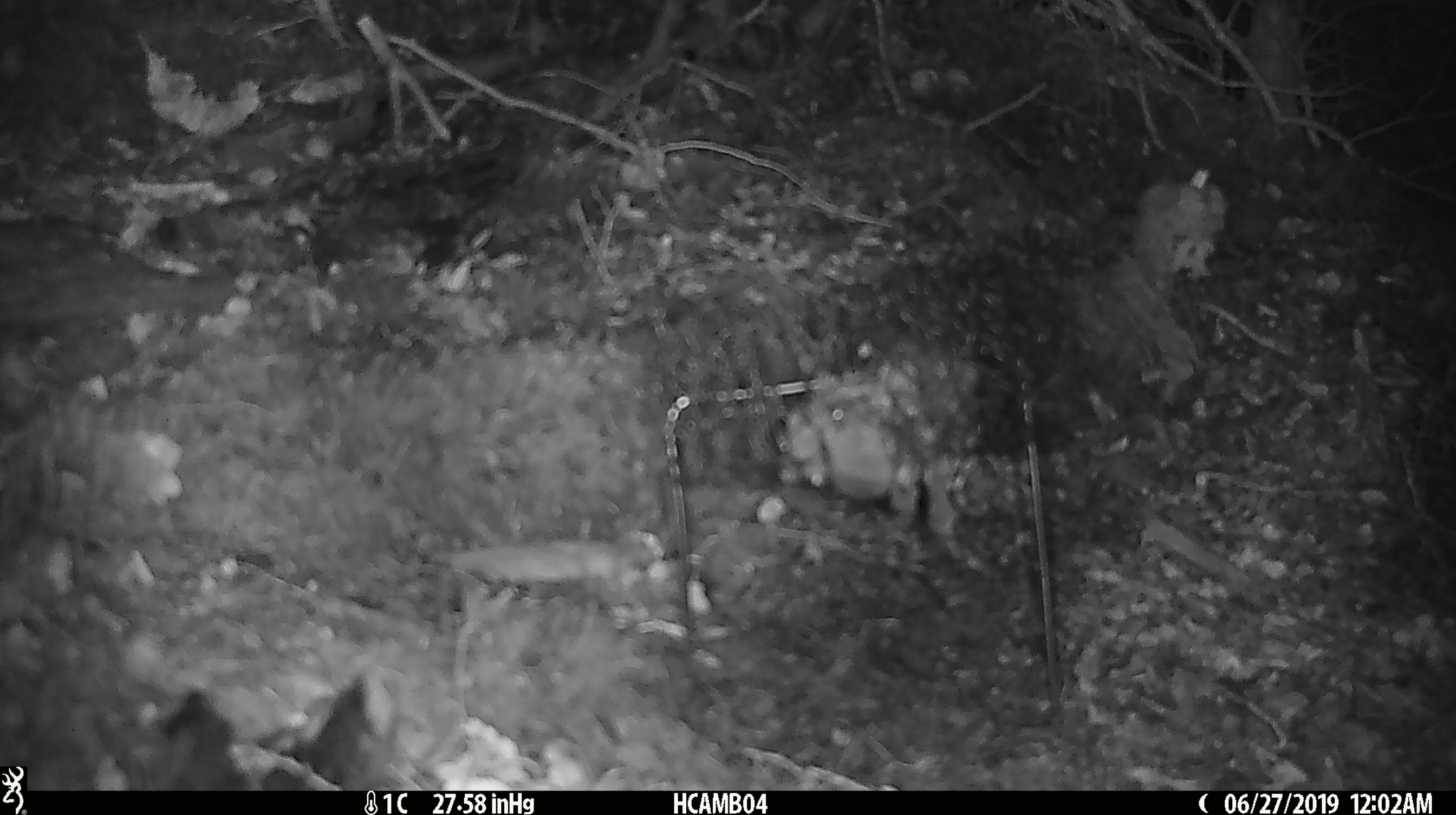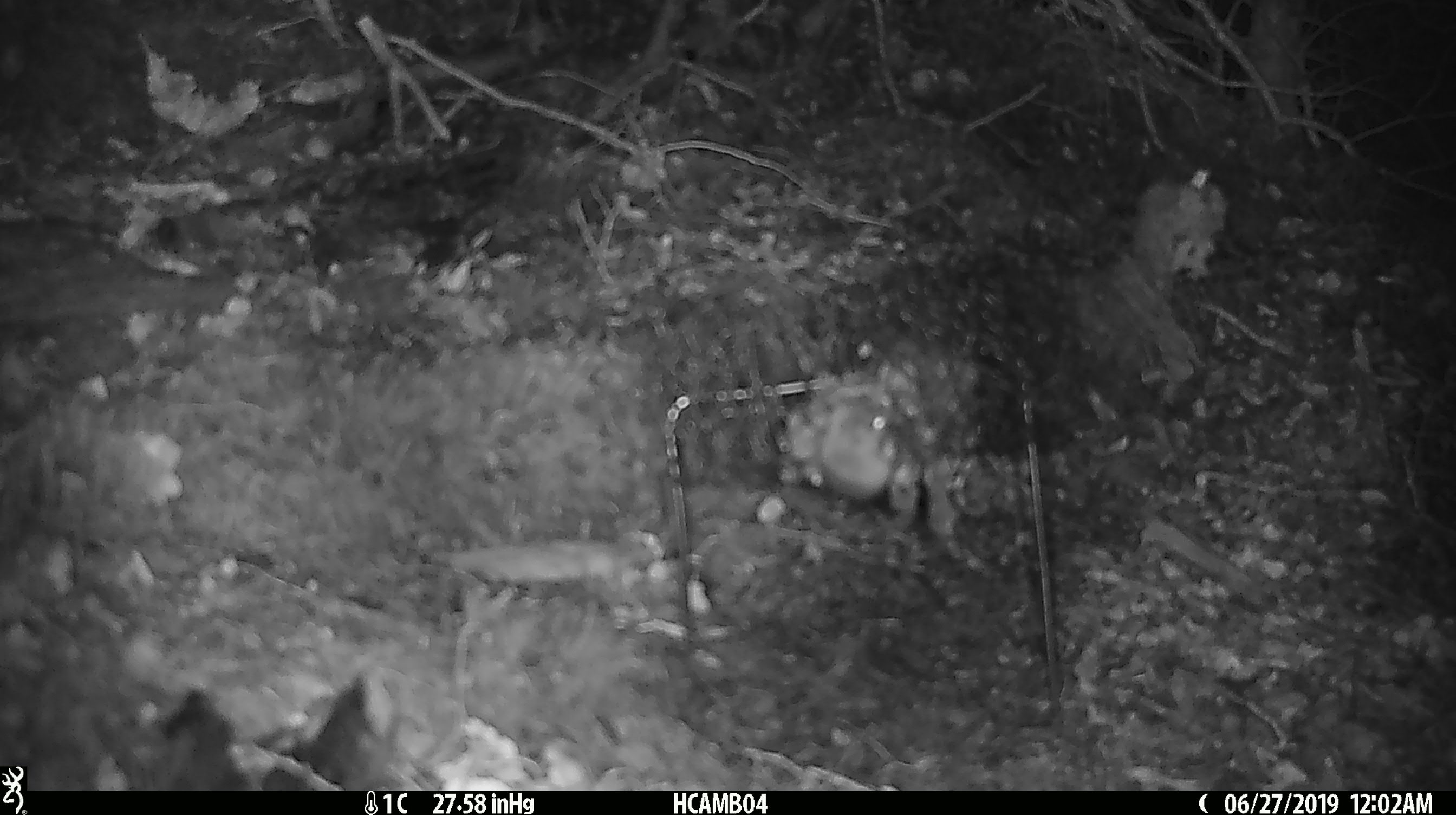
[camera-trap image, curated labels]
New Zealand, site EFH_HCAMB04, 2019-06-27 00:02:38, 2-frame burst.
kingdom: Animalia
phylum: Chordata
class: Mammalia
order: Rodentia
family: Muridae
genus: Mus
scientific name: Mus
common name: mouse